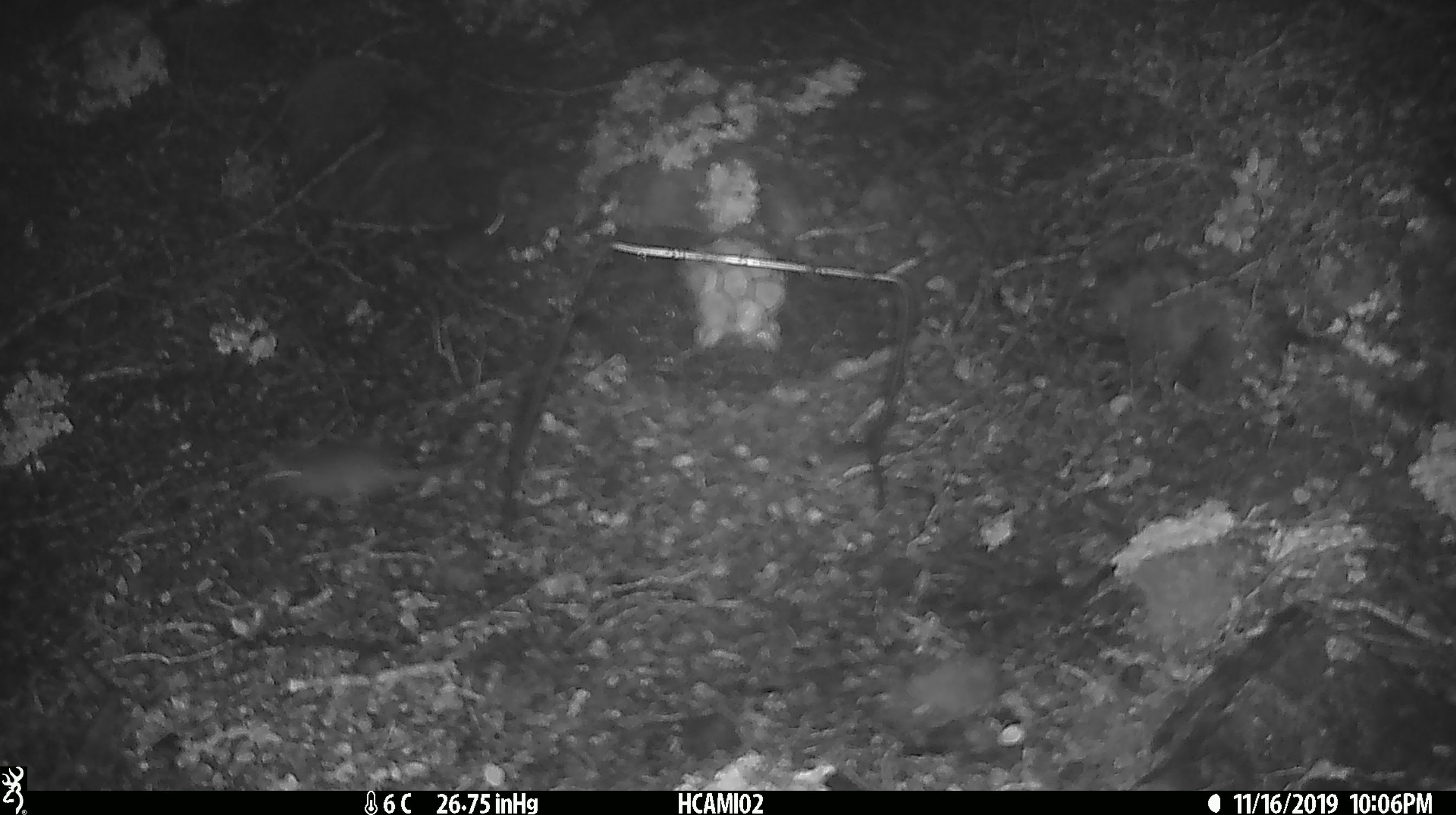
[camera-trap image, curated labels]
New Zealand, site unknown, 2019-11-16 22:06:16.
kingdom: Animalia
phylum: Chordata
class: Mammalia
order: Rodentia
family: Muridae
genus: Mus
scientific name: Mus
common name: mouse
Mouse (Mus).